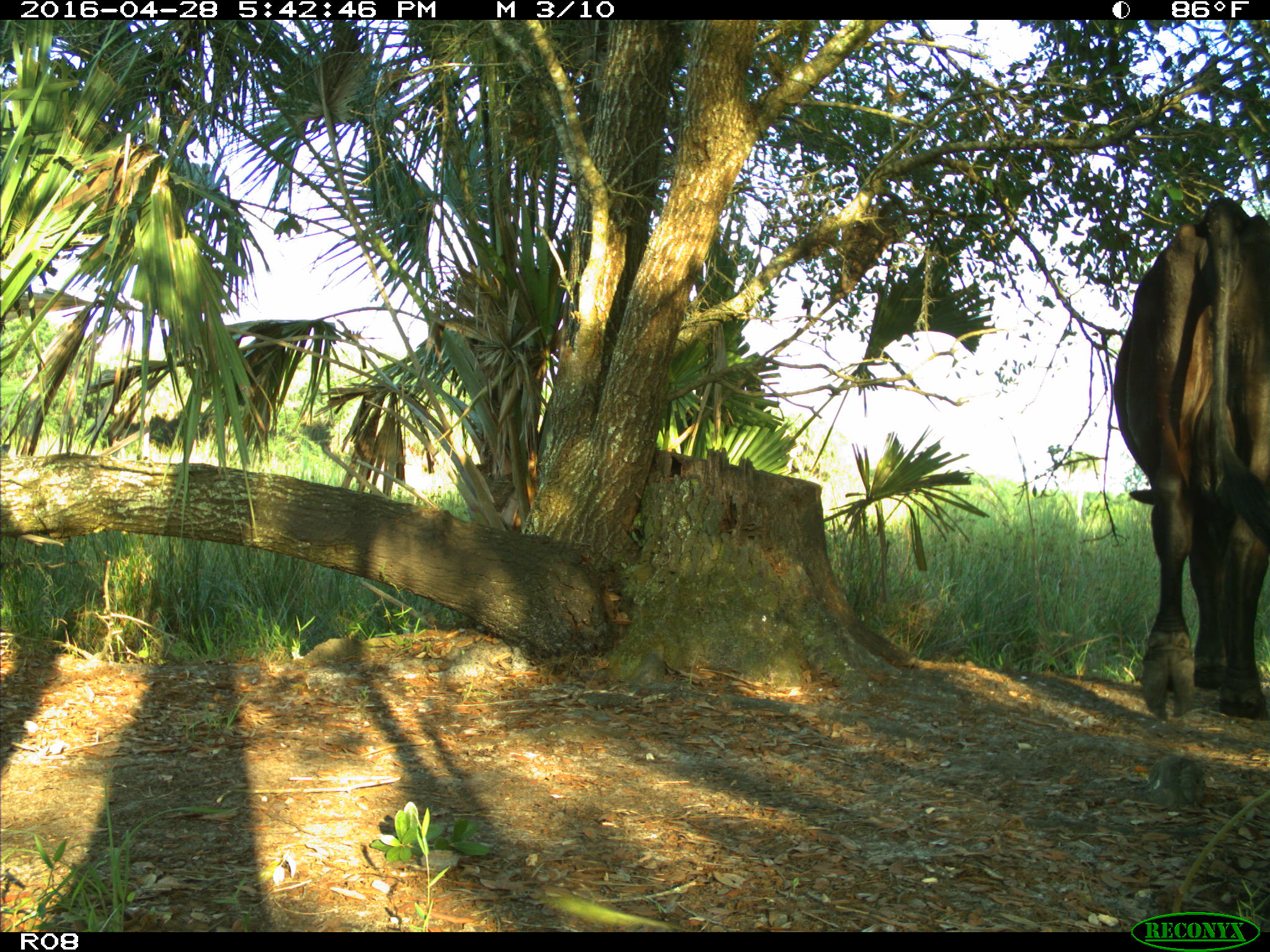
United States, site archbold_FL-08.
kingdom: Animalia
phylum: Chordata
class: Mammalia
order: Artiodactyla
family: Bovidae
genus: Bos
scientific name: Bos taurus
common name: domestic cow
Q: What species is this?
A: Bos taurus (domestic cow).